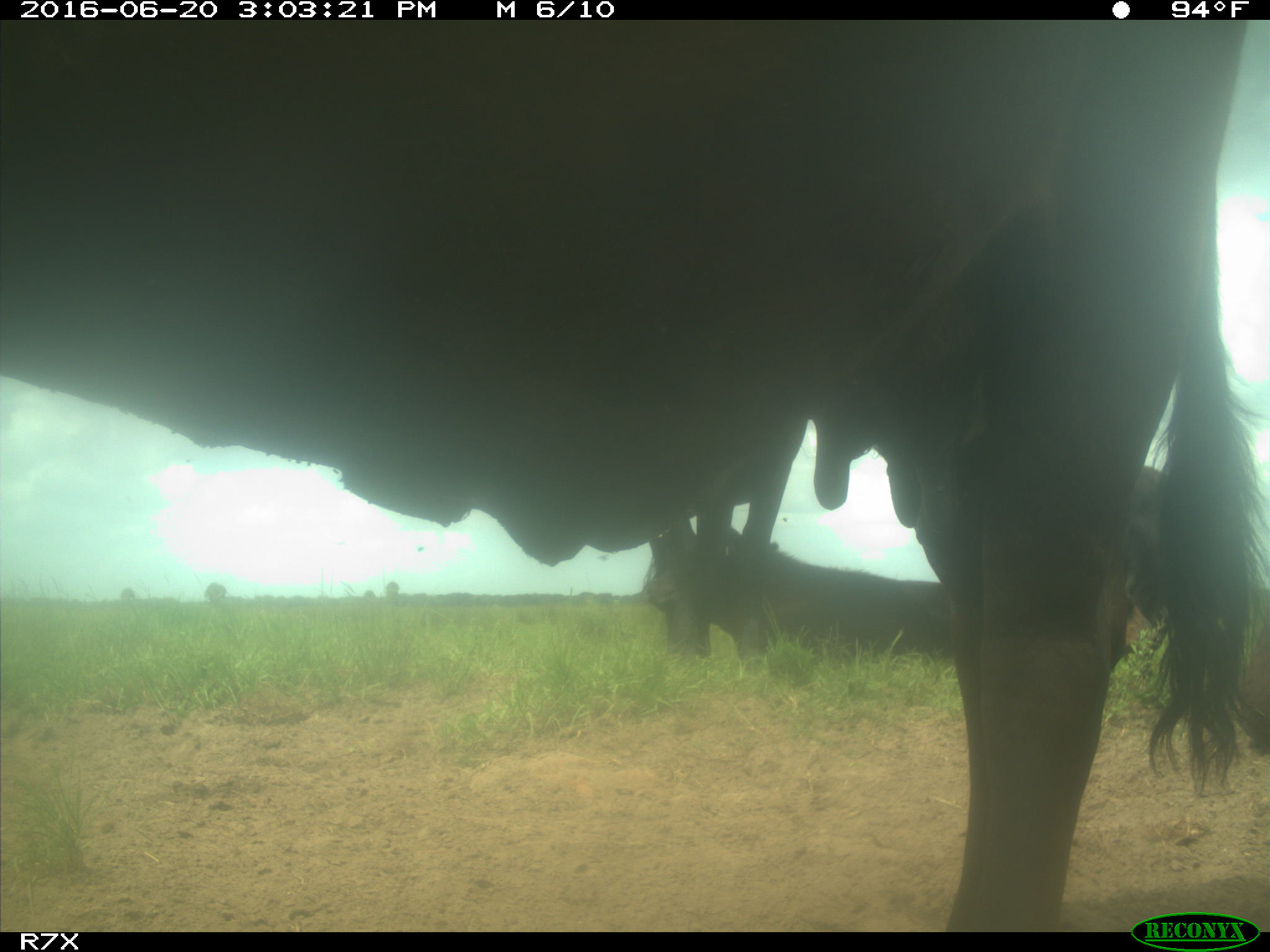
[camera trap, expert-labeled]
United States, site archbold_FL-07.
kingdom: Animalia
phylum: Chordata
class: Mammalia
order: Artiodactyla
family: Bovidae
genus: Bos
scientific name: Bos taurus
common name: domestic cow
Bos taurus (domestic cow).